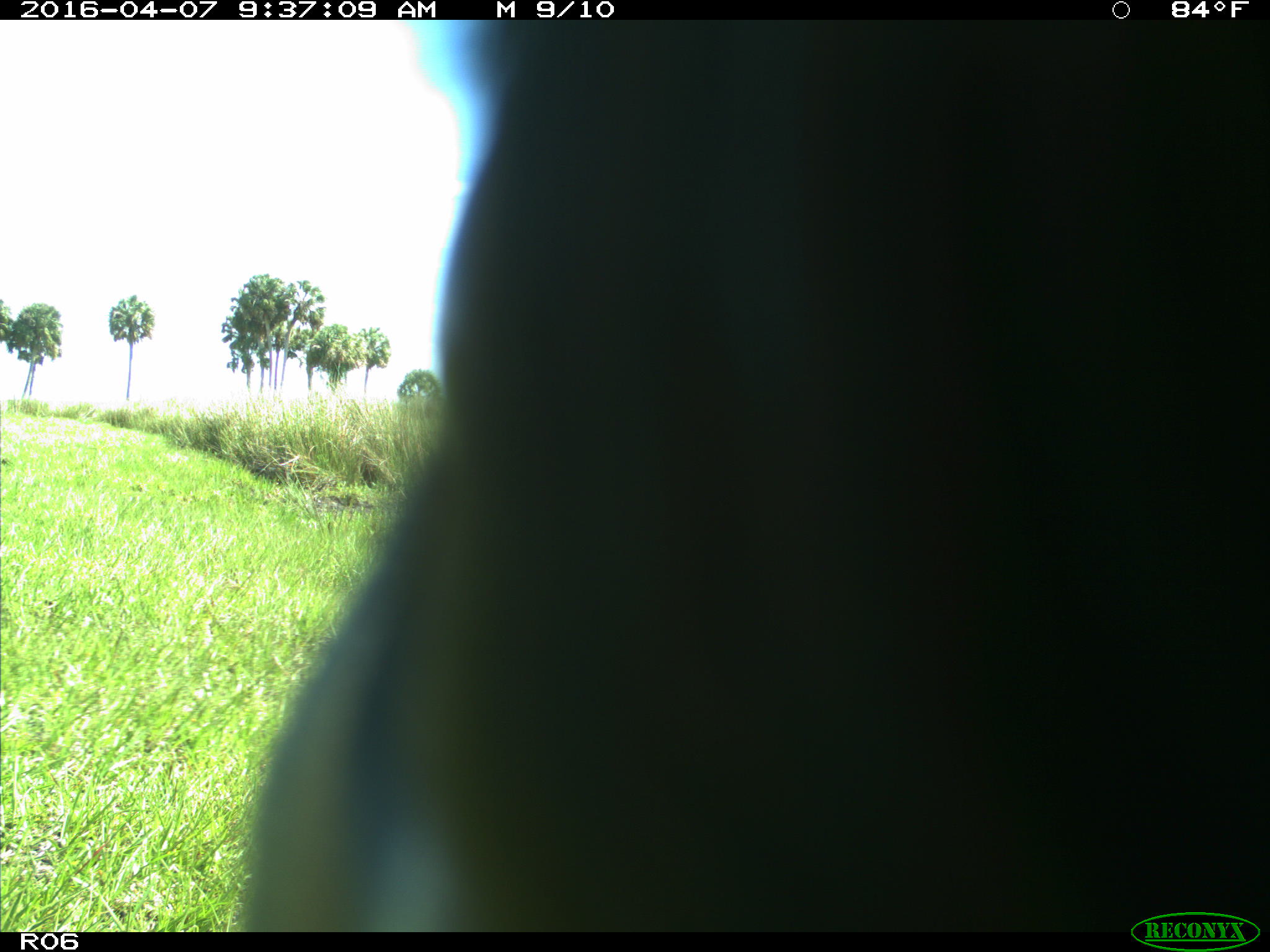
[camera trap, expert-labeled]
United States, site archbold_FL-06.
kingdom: Animalia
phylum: Chordata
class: Mammalia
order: Artiodactyla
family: Bovidae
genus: Bos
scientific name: Bos taurus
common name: domestic cow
Bos taurus (domestic cow).